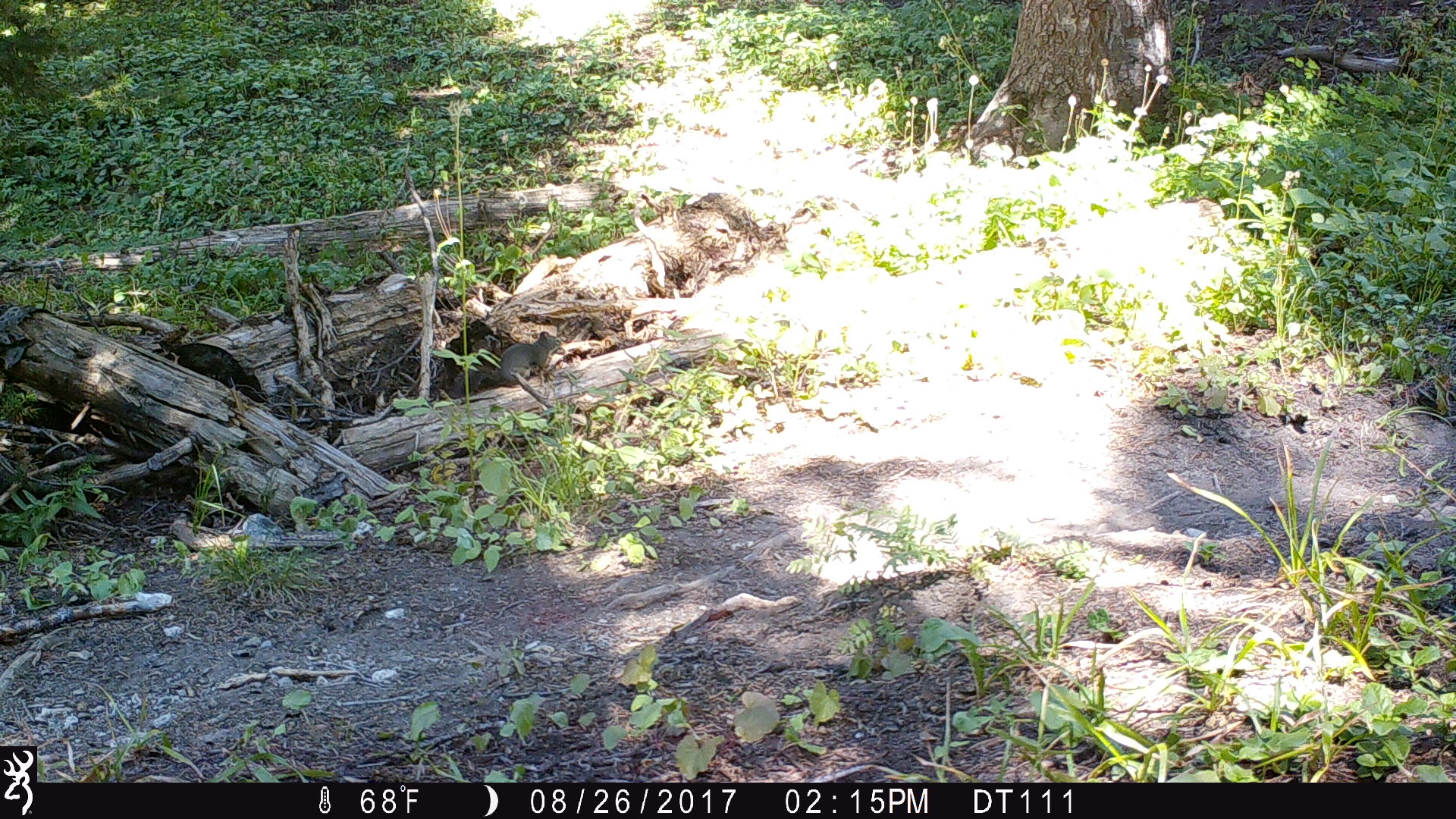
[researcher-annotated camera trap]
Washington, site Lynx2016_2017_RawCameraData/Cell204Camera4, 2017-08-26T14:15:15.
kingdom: Animalia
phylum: Chordata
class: Mammalia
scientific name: Mammalia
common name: small mammal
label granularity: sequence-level